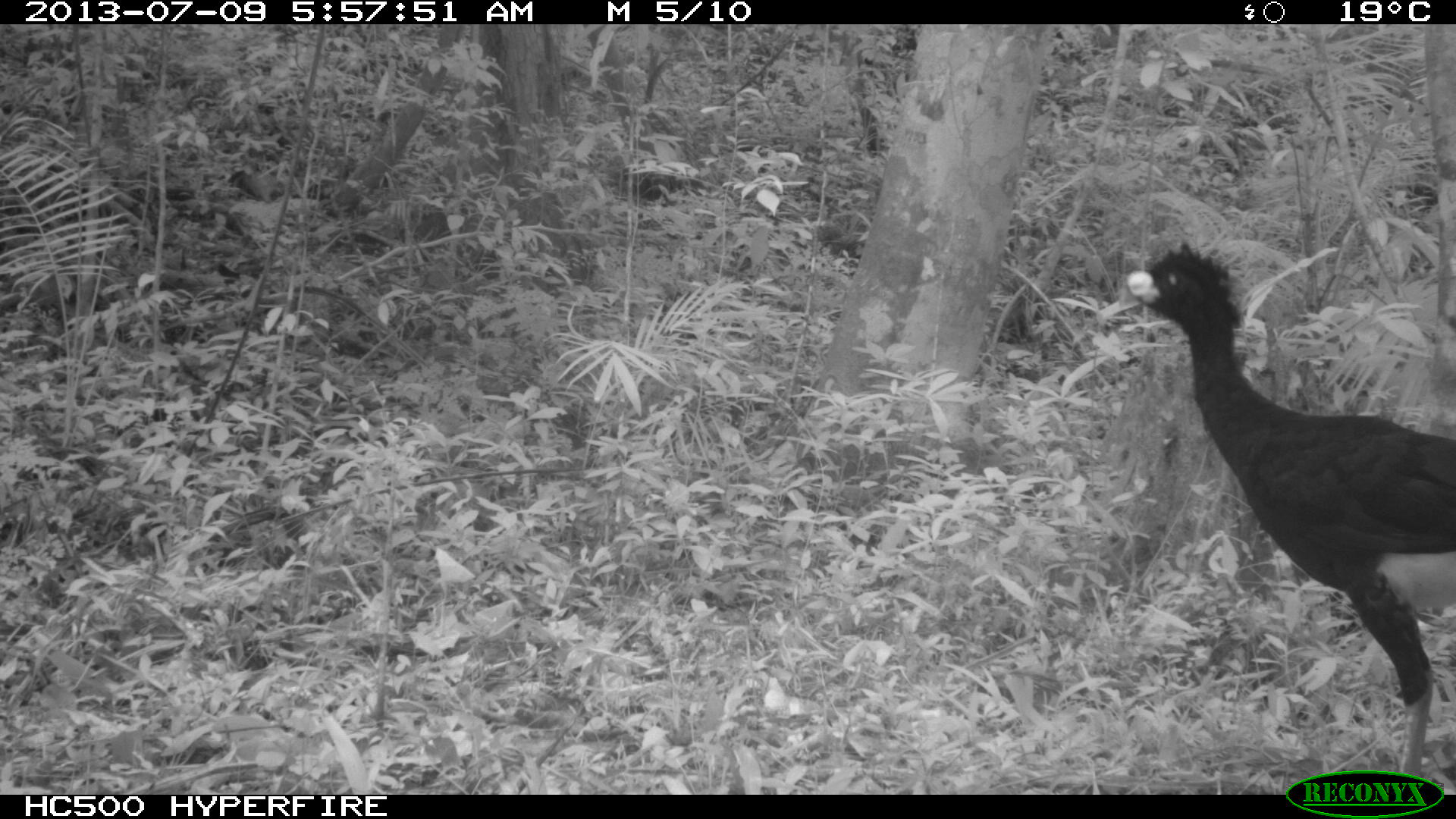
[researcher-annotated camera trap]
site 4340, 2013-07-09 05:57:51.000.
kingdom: Animalia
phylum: Chordata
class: Aves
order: Galliformes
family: Cracidae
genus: Crax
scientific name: Crax rubra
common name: great curassow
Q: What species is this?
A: Crax rubra (great curassow).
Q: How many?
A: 1.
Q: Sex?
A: Male.